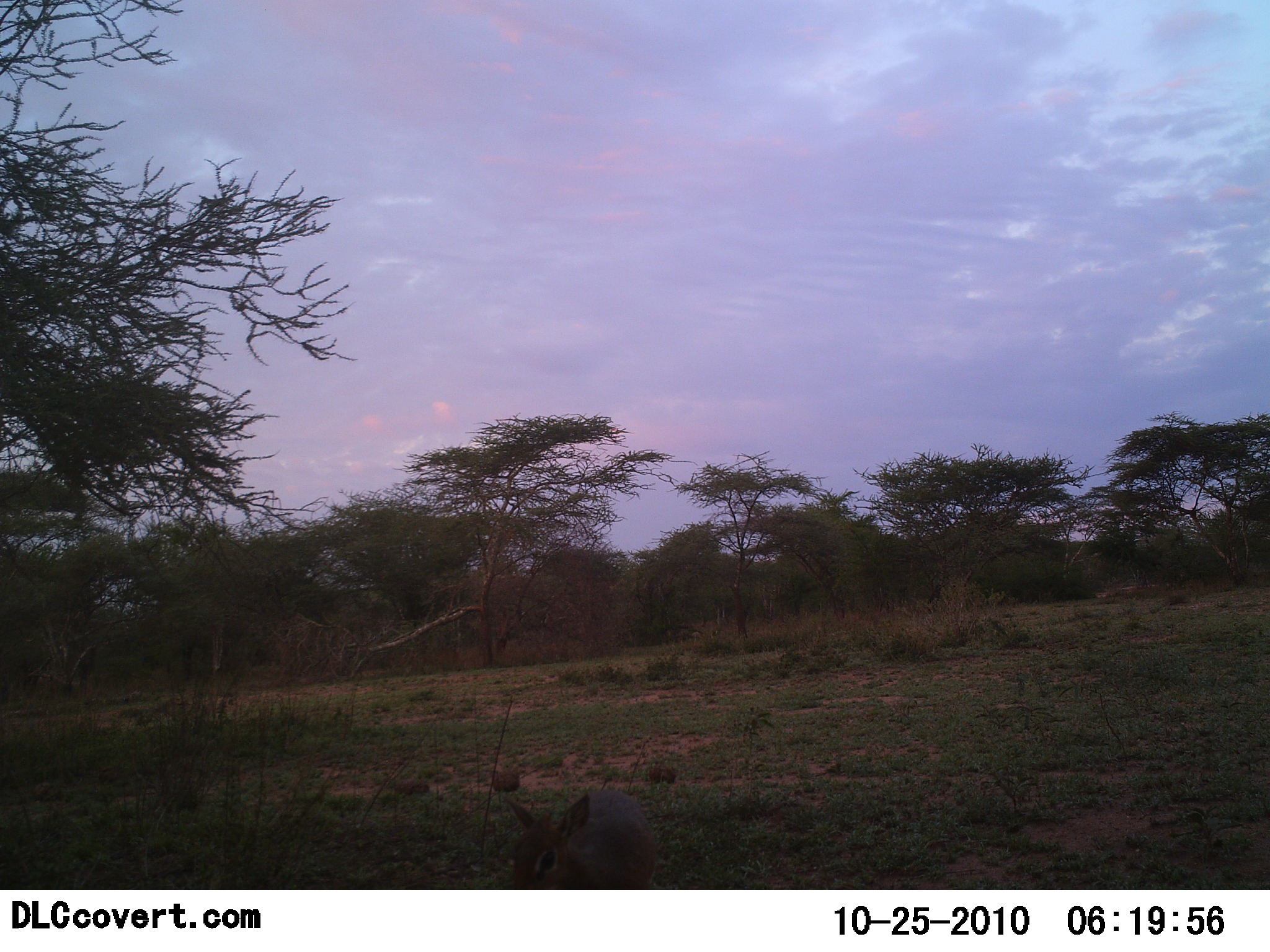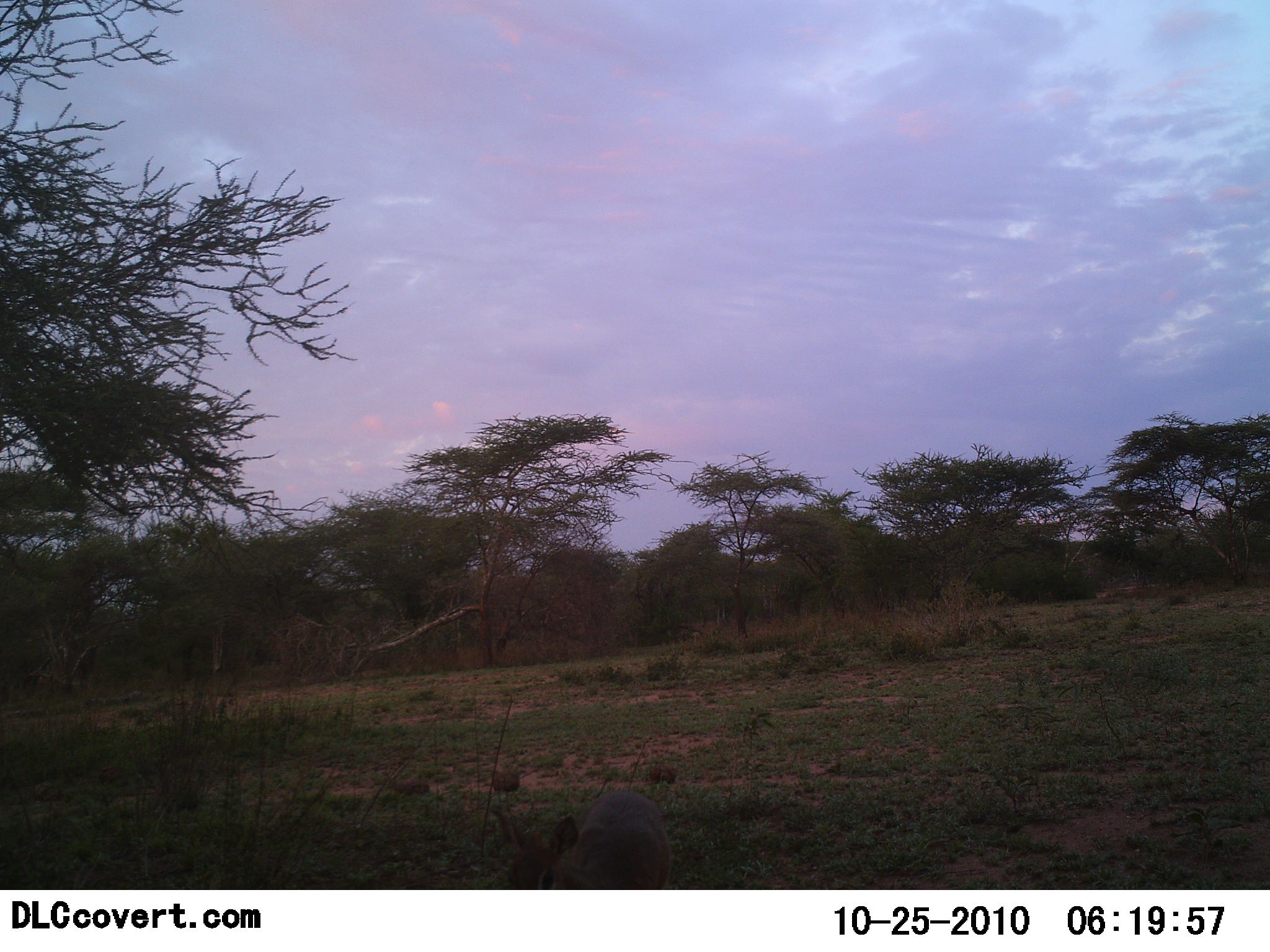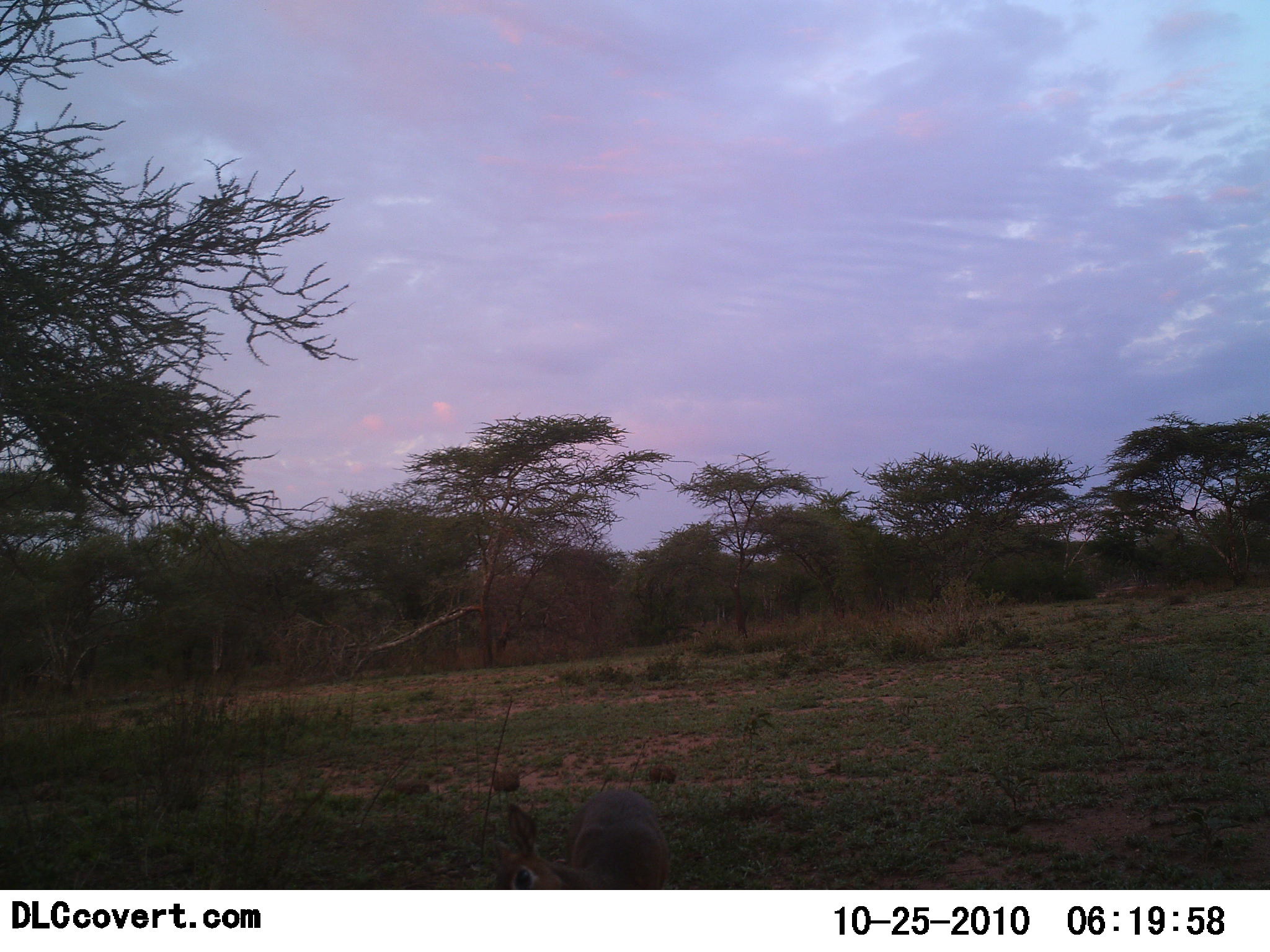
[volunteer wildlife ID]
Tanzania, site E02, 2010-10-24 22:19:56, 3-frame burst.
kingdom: Animalia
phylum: Chordata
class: Mammalia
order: Artiodactyla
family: Bovidae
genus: Madoqua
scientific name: Madoqua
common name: dikdik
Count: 1.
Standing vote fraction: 65%.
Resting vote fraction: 0%.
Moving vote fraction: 35%.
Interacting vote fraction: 0%.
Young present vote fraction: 0%.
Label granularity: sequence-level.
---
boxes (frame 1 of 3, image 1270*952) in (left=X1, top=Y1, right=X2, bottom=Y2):
animal: (left=501, top=790, right=658, bottom=889)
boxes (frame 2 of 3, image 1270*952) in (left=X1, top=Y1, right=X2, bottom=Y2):
animal: (left=489, top=788, right=673, bottom=890)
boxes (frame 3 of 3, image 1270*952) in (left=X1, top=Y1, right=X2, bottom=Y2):
animal: (left=492, top=788, right=670, bottom=890)